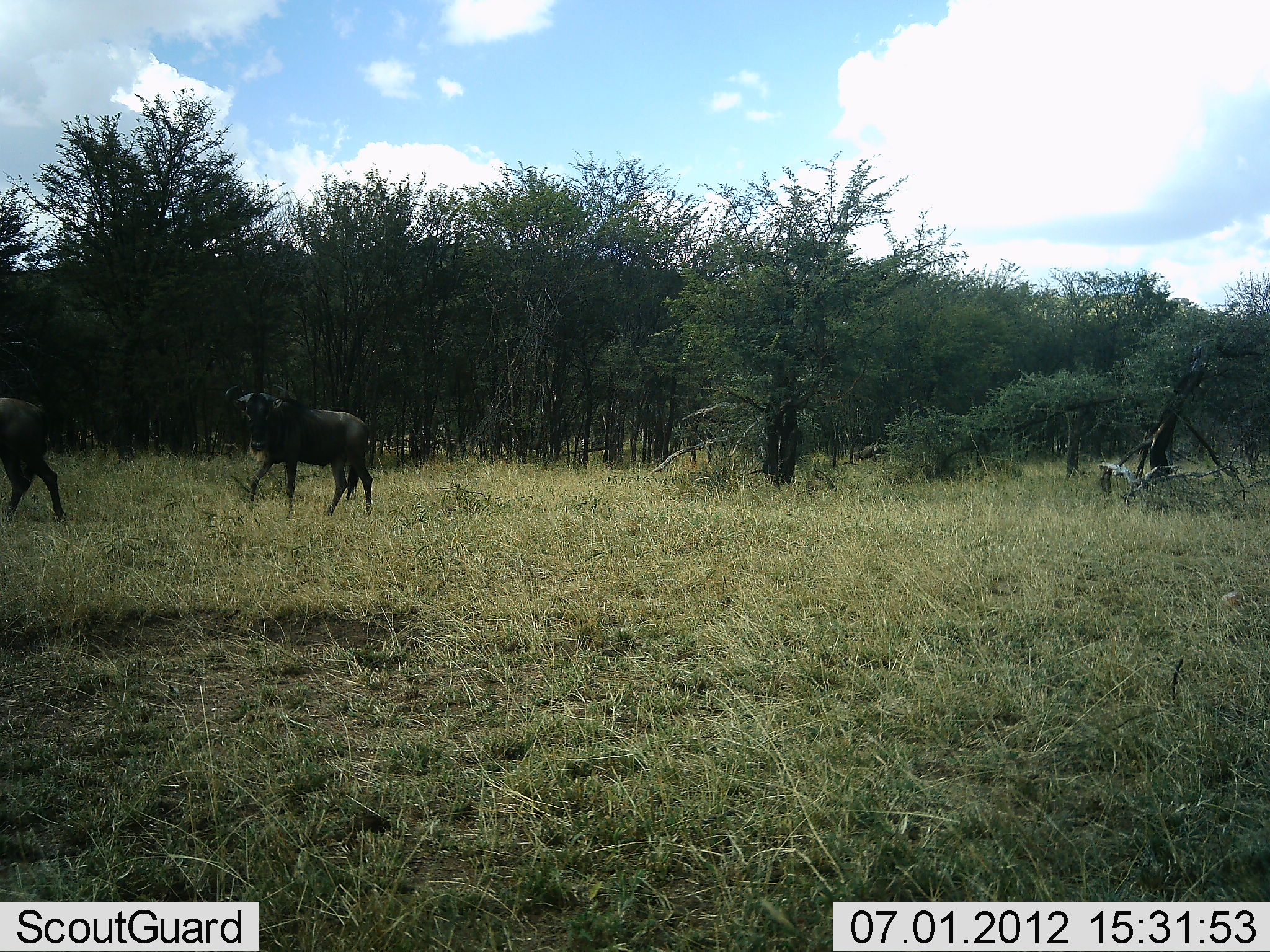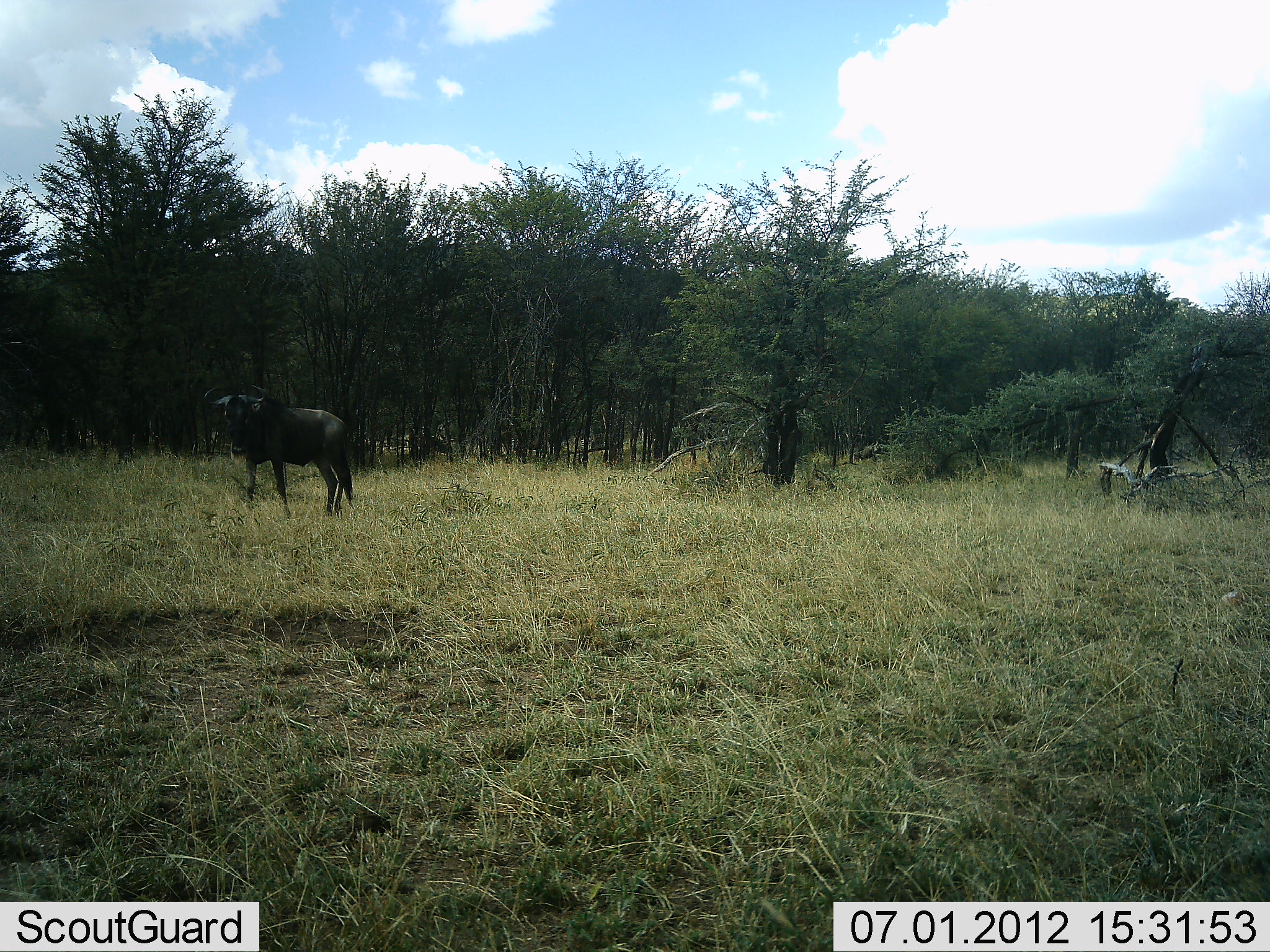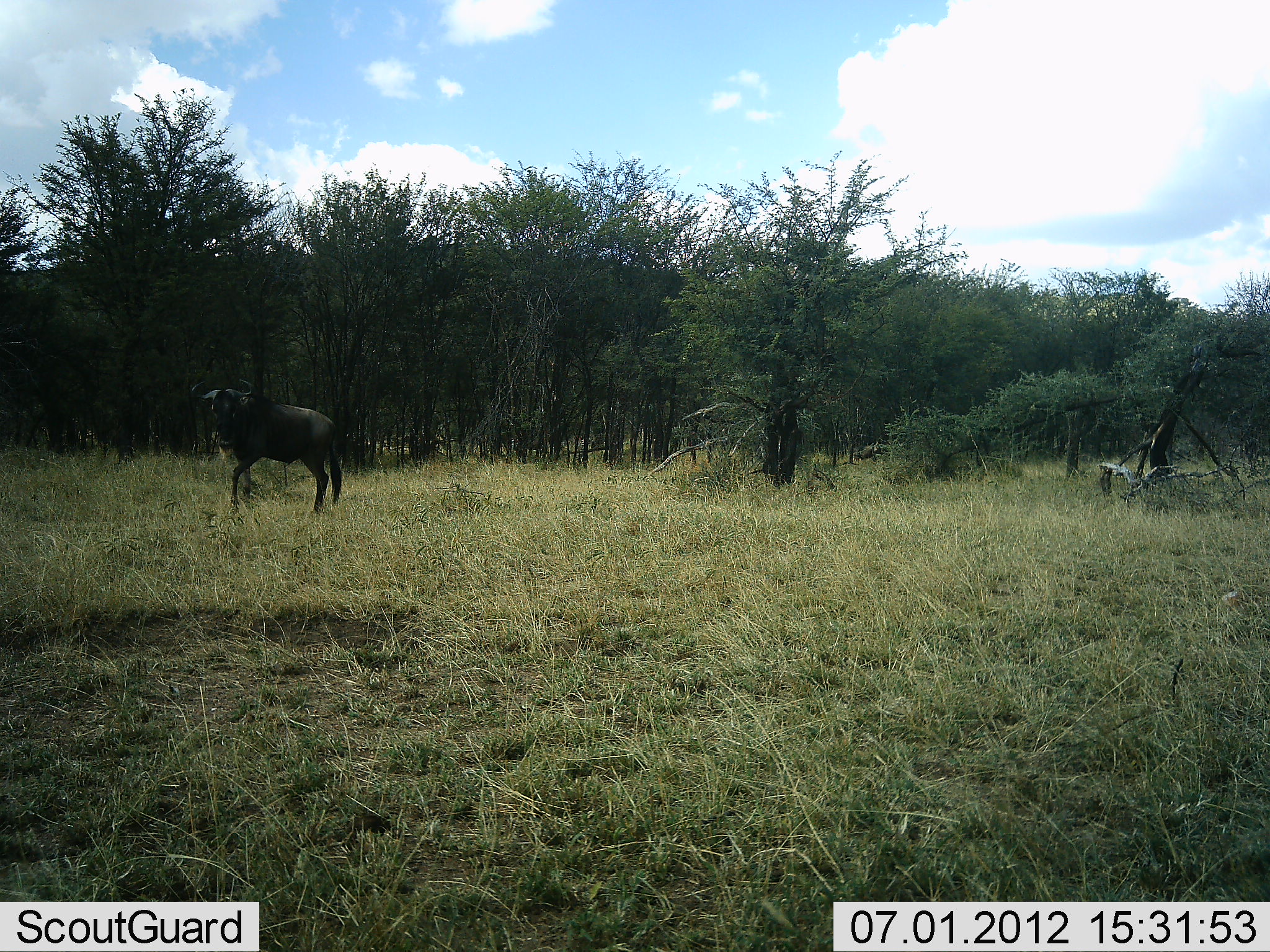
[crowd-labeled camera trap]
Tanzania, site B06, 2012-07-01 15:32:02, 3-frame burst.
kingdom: Animalia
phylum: Chordata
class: Mammalia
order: Artiodactyla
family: Bovidae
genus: Connochaetes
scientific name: Connochaetes taurinus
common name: blue wildebeest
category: wildebeest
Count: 3.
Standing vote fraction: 20%.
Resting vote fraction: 0%.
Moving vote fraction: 90%.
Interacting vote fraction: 0%.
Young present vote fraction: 0%.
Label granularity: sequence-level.